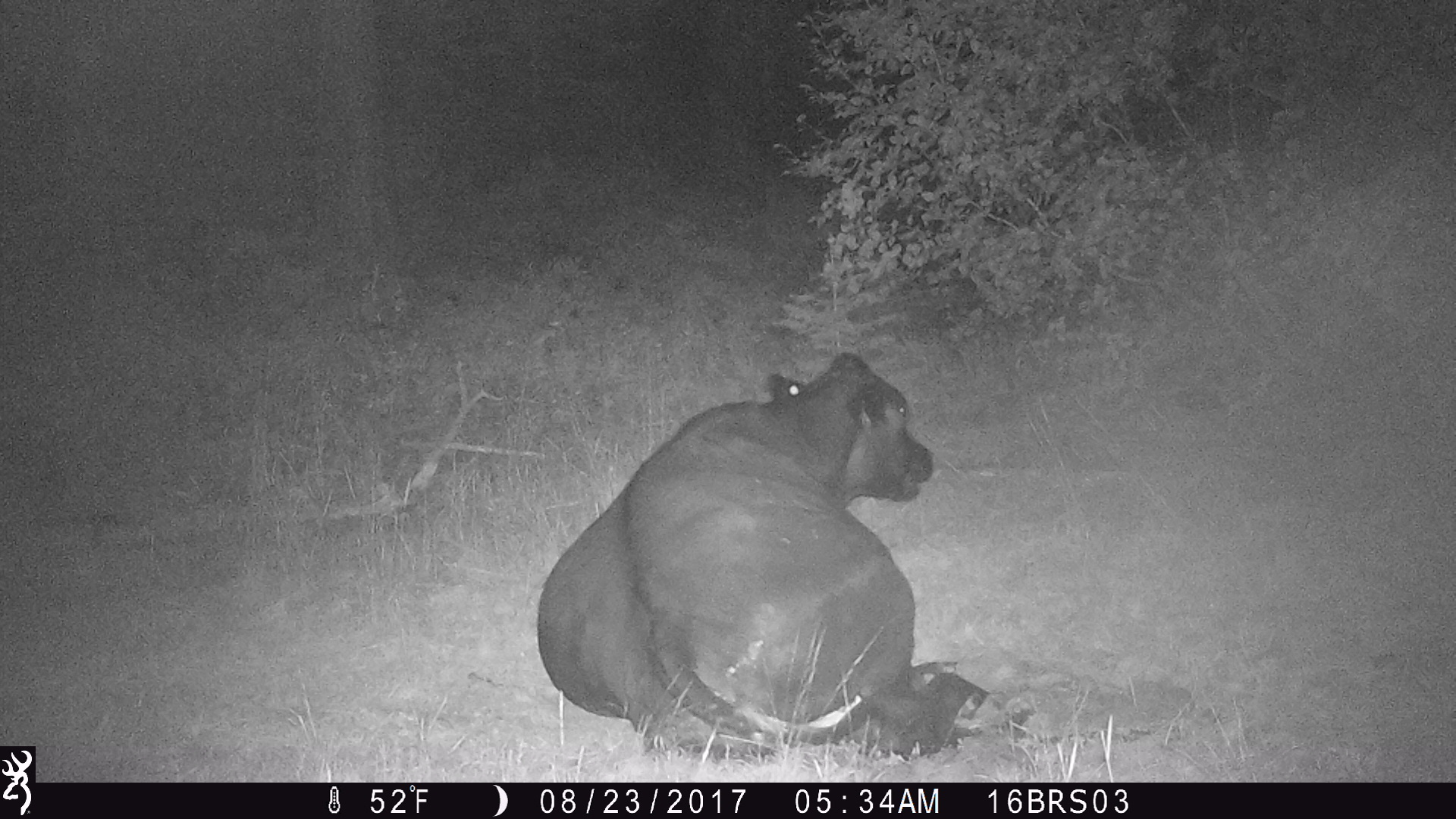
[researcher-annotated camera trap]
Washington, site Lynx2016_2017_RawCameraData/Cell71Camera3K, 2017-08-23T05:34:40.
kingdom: Animalia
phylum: Chordata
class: Mammalia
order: Artiodactyla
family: Bovidae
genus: Bos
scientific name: Bos taurus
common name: domestic cattle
Domestic cattle (Bos taurus). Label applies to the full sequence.